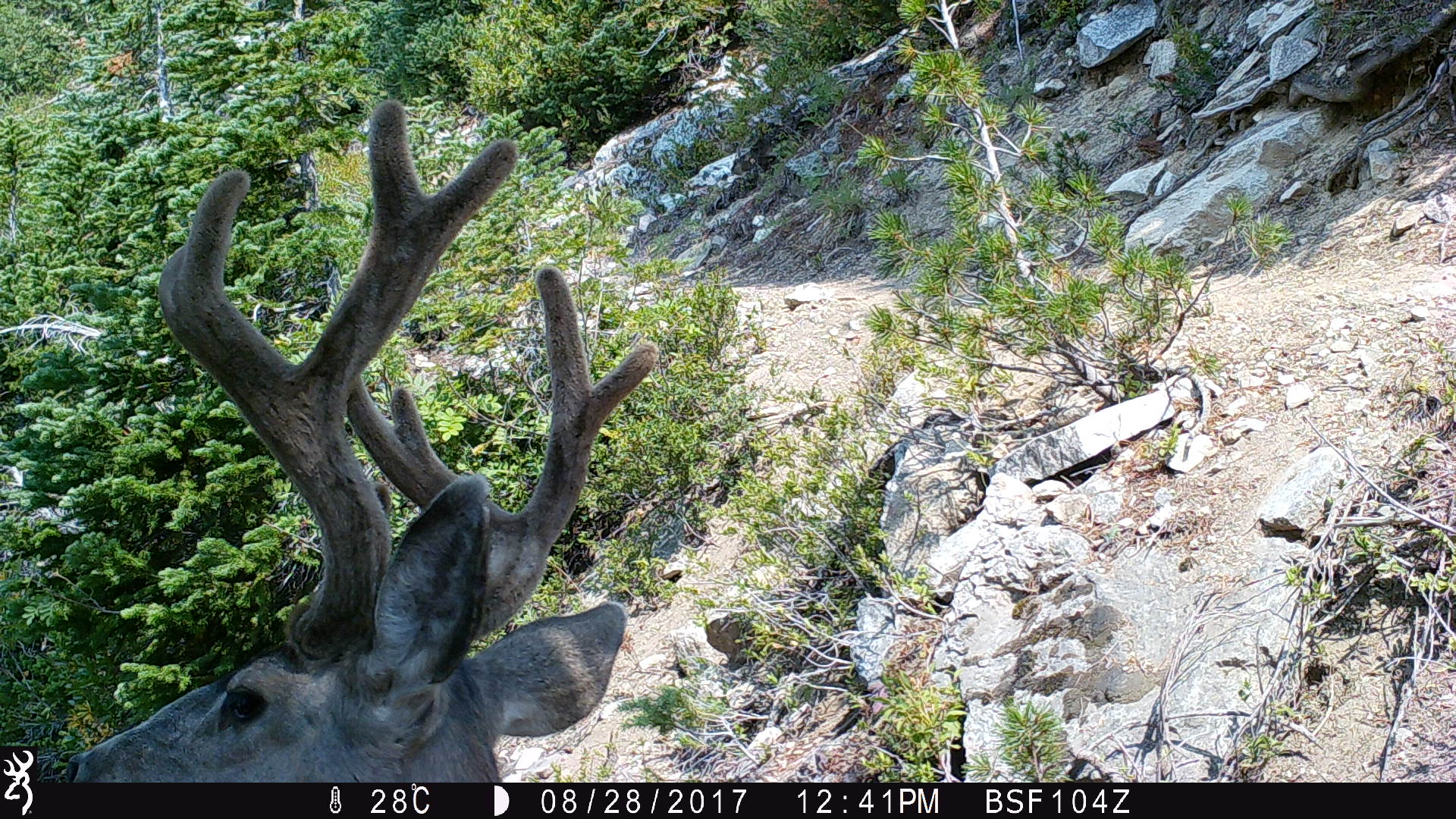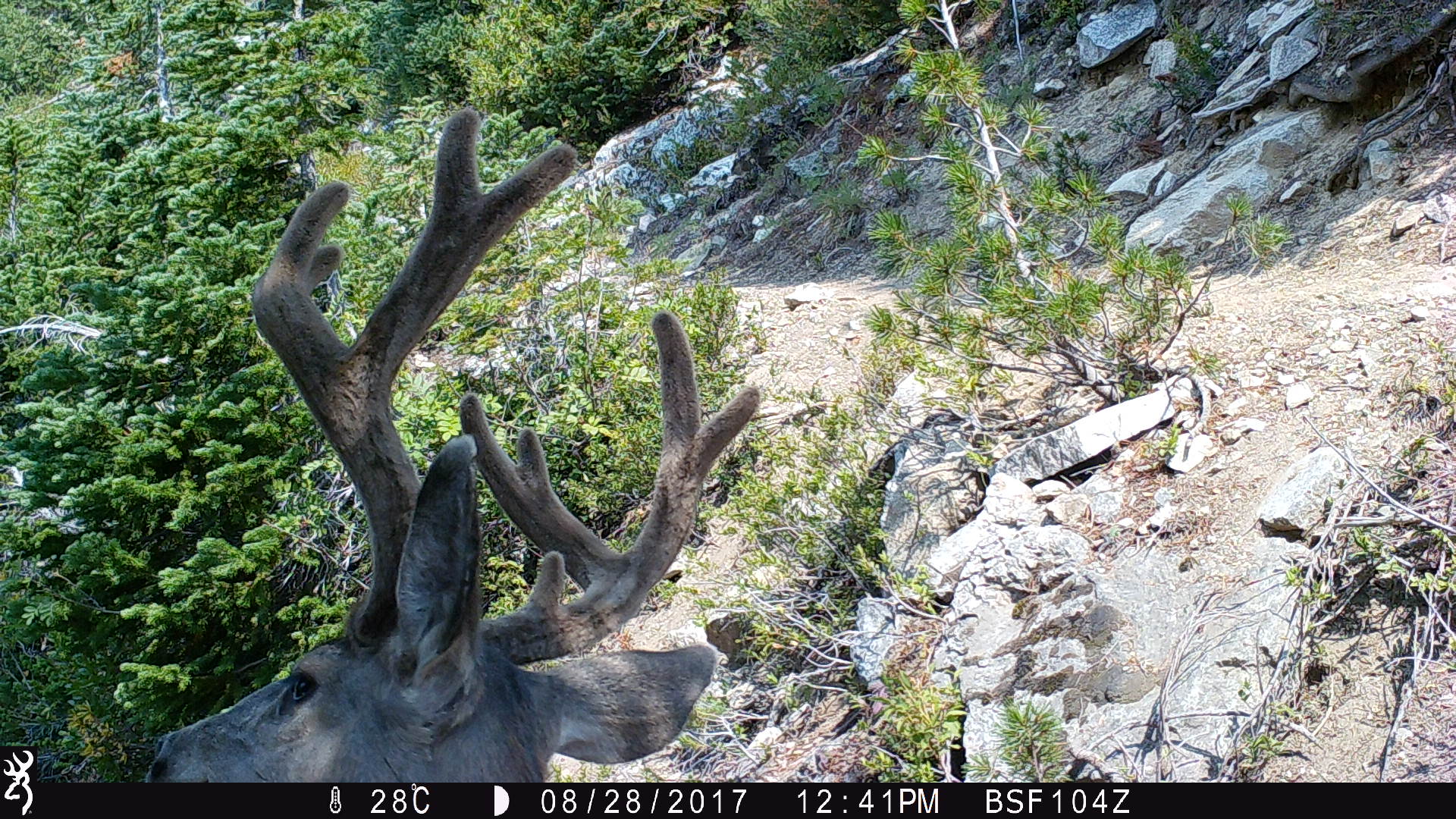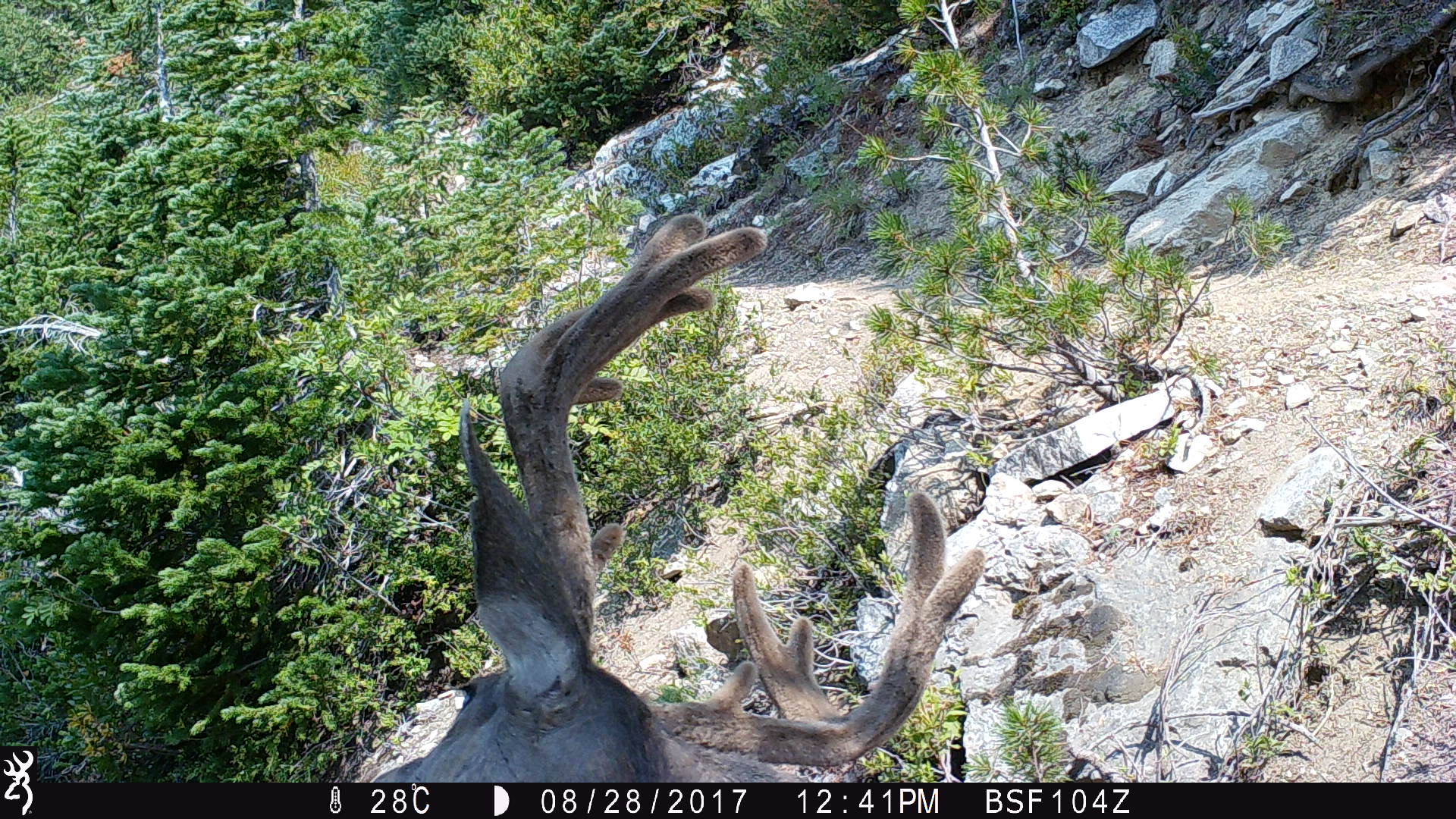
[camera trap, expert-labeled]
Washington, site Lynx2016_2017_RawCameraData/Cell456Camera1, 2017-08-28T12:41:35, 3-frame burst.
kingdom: Animalia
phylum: Chordata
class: Mammalia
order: Artiodactyla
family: Cervidae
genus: Odocoileus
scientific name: Odocoileus hemionus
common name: mule deer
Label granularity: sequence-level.